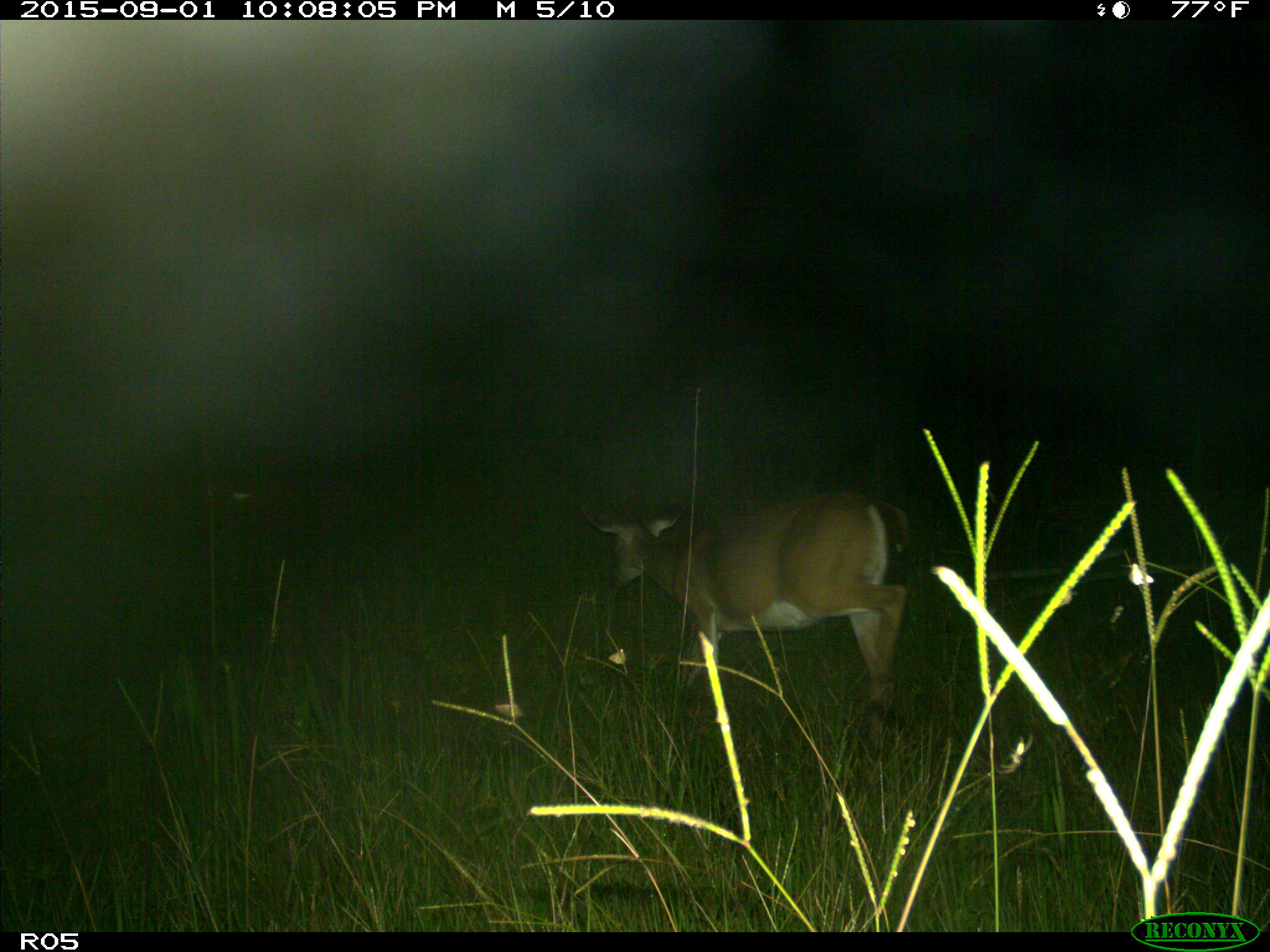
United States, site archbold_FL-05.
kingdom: Animalia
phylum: Chordata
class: Mammalia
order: Artiodactyla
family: Cervidae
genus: Odocoileus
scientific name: Odocoileus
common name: deer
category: unidentified deer